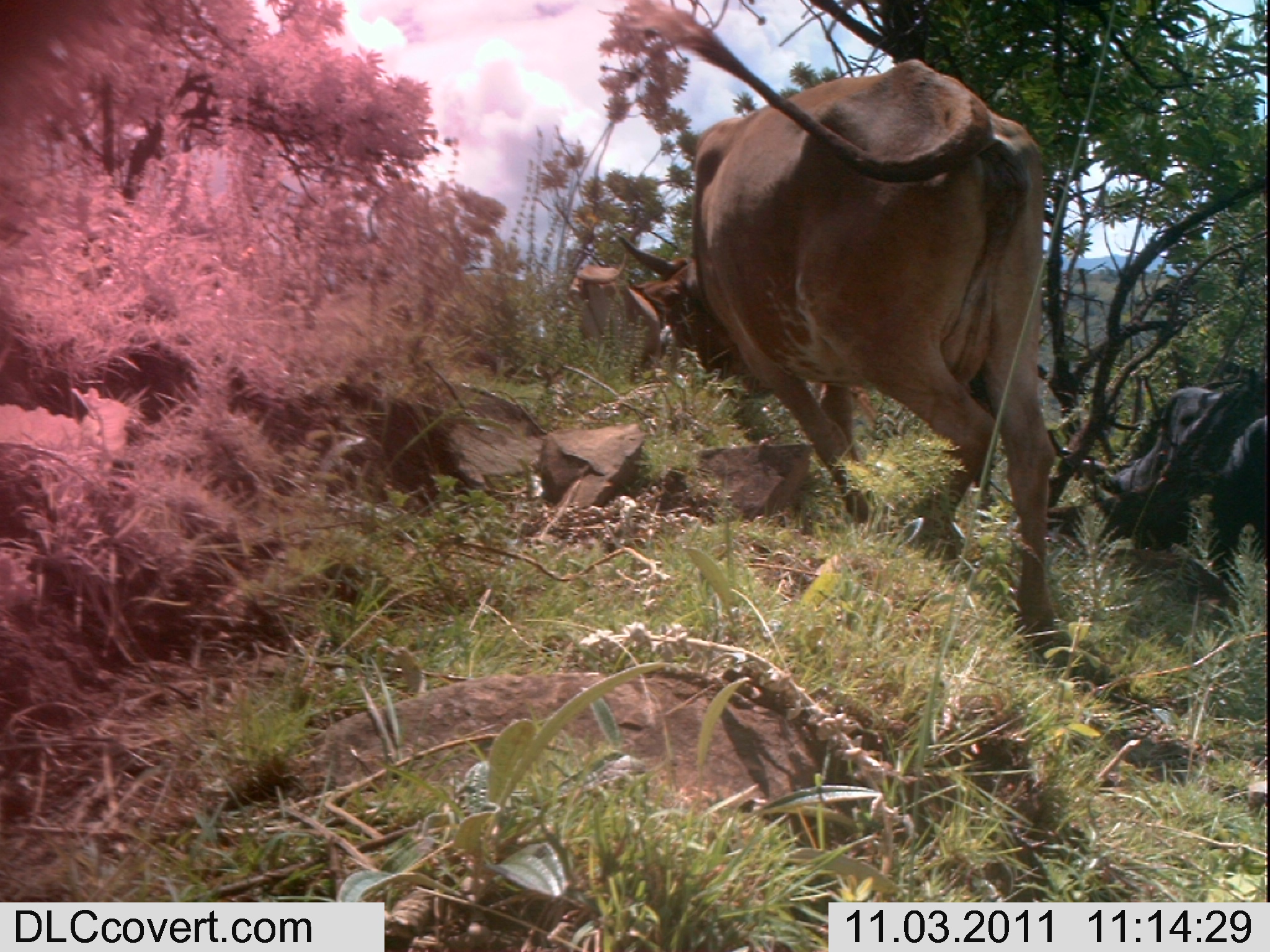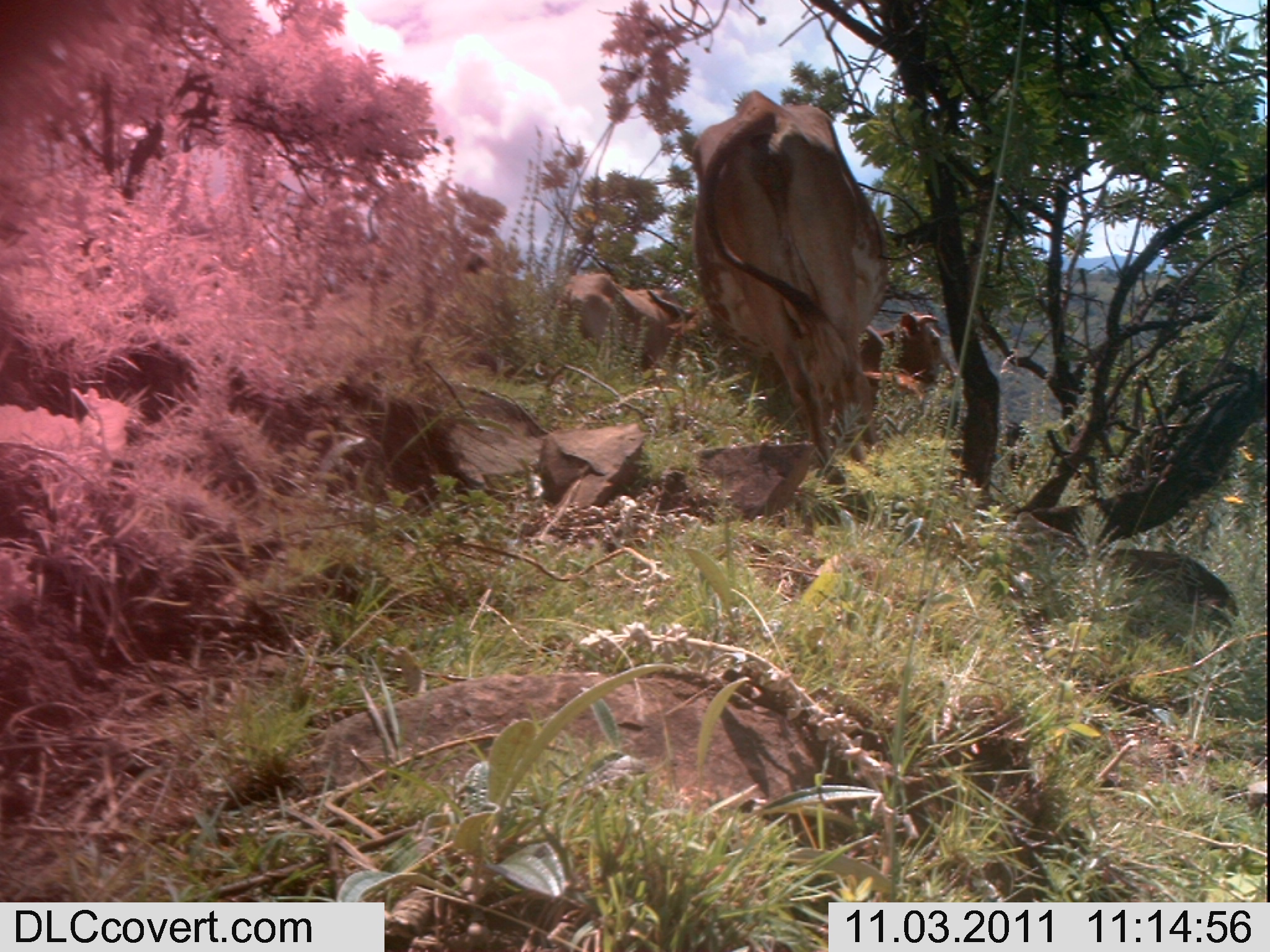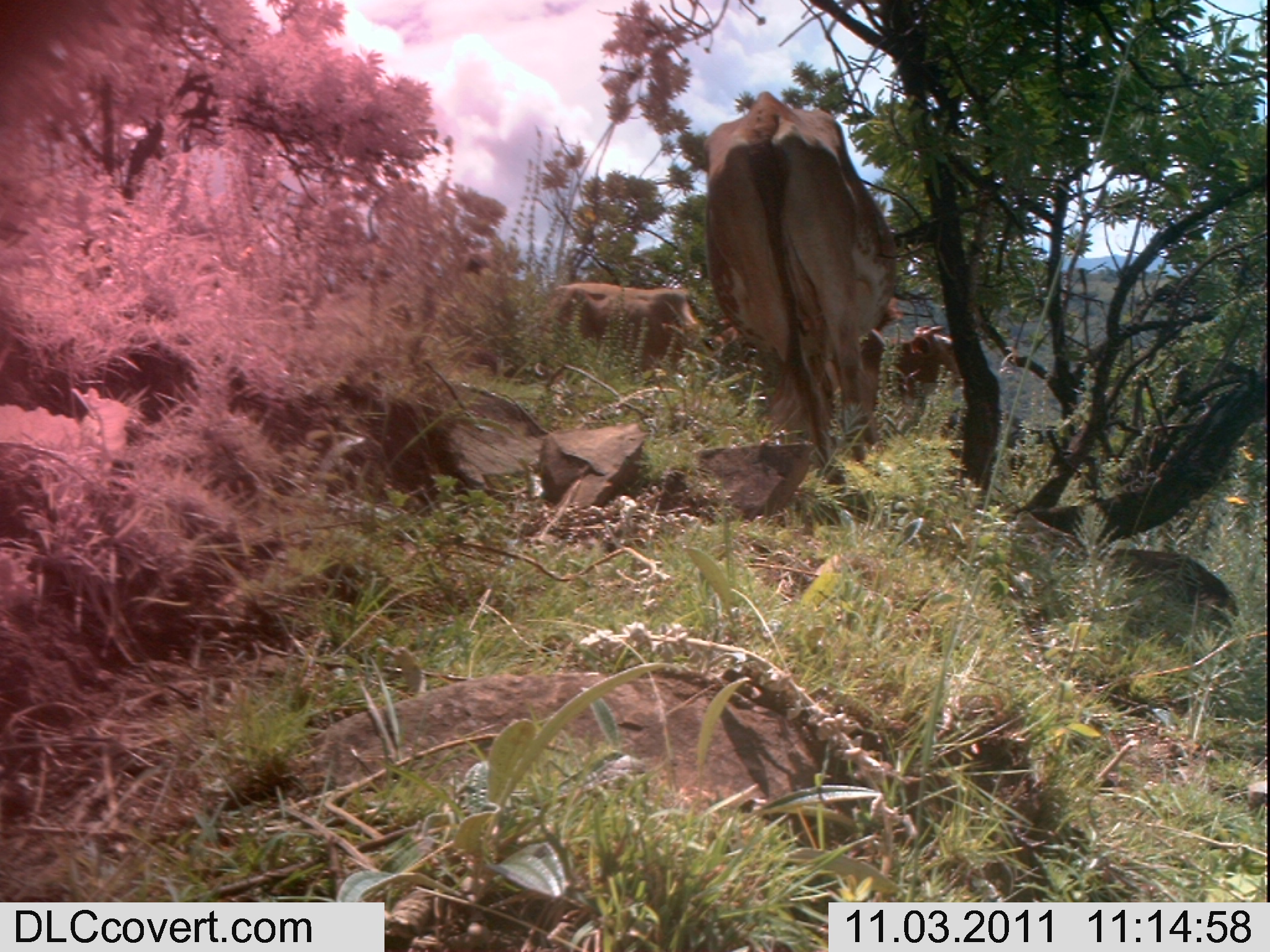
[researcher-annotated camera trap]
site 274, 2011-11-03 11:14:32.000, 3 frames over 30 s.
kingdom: Animalia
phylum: Chordata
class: Mammalia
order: Artiodactyla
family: Bovidae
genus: Bos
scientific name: Bos taurus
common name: domestic cattle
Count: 3.